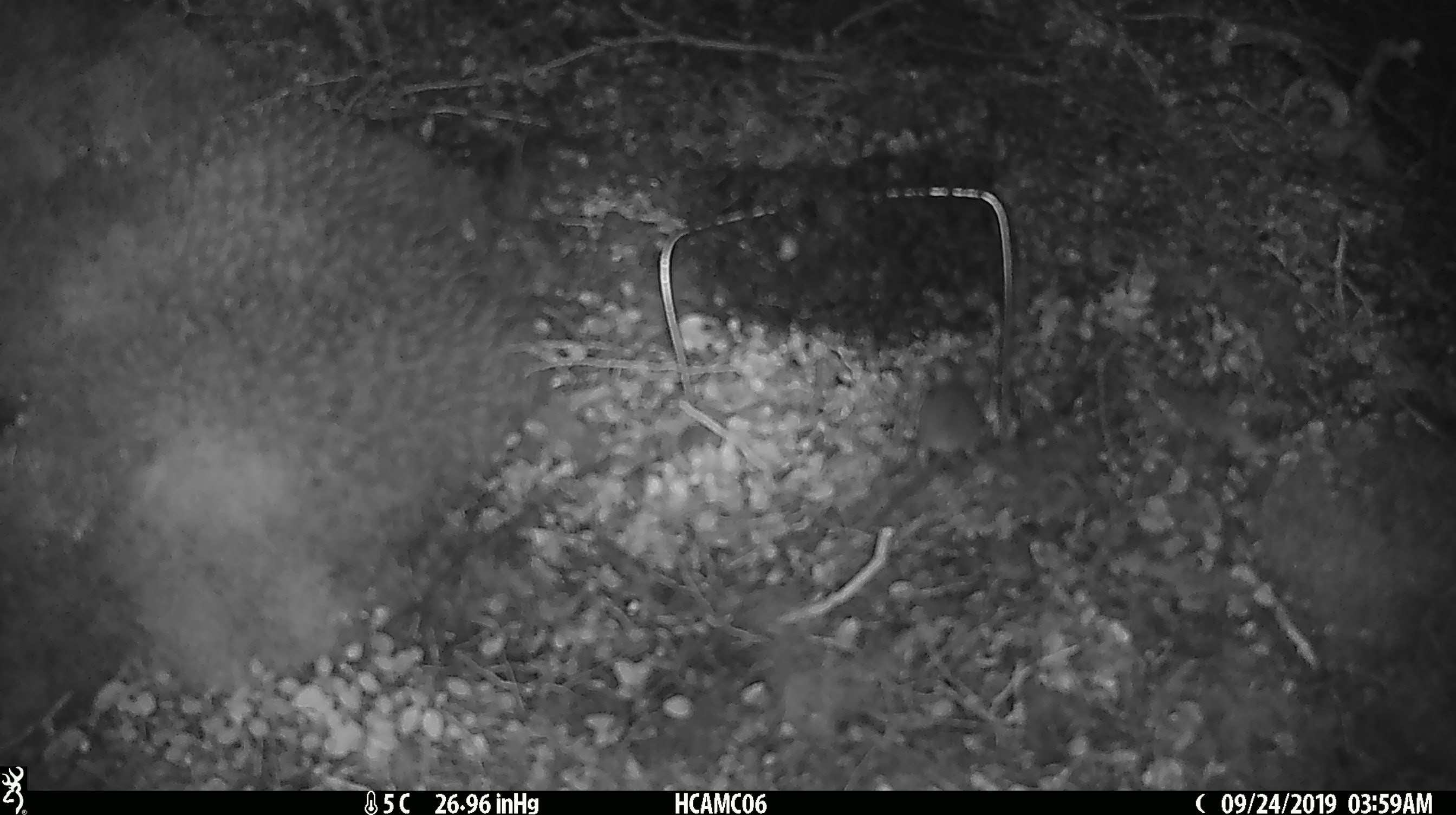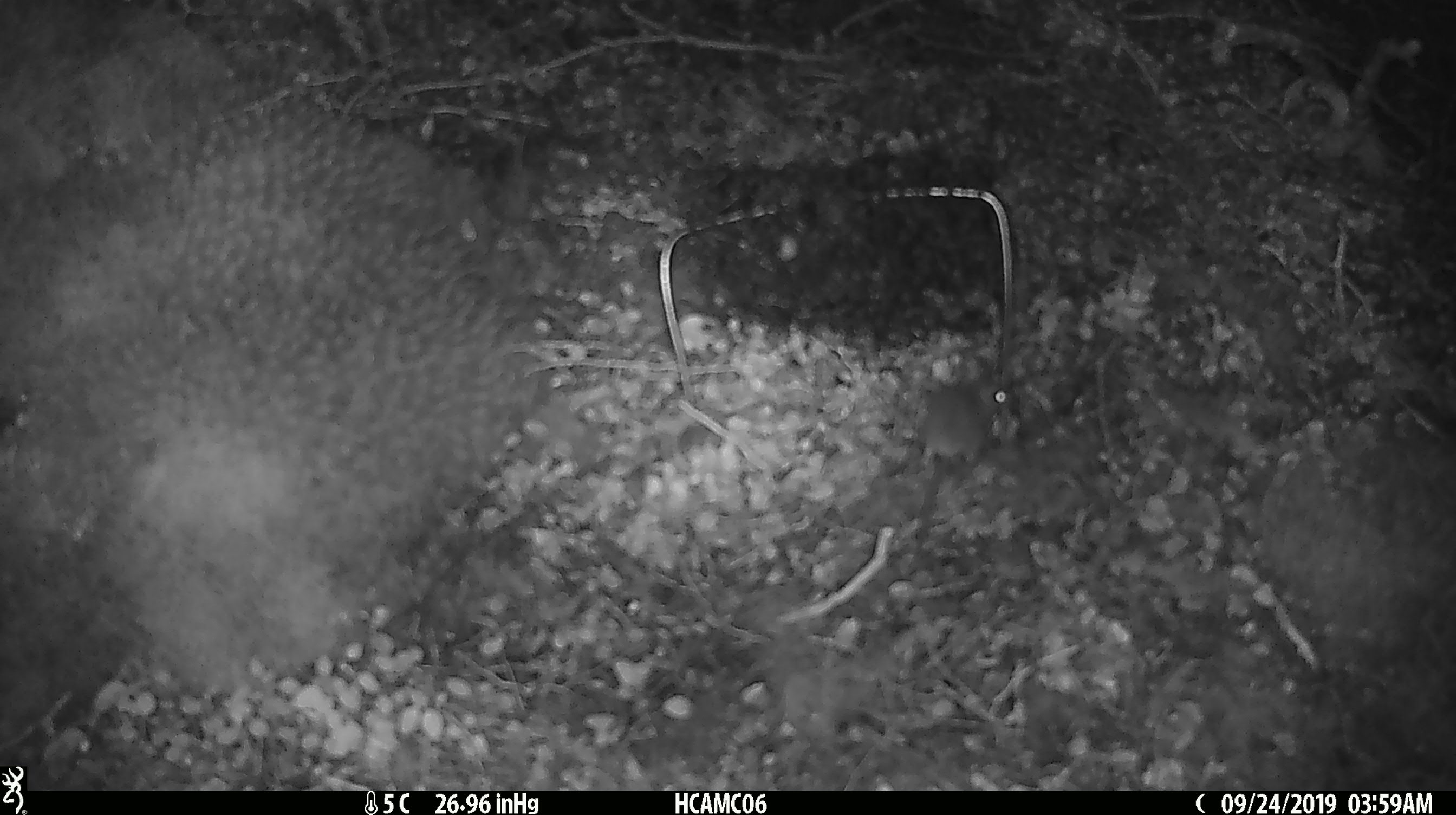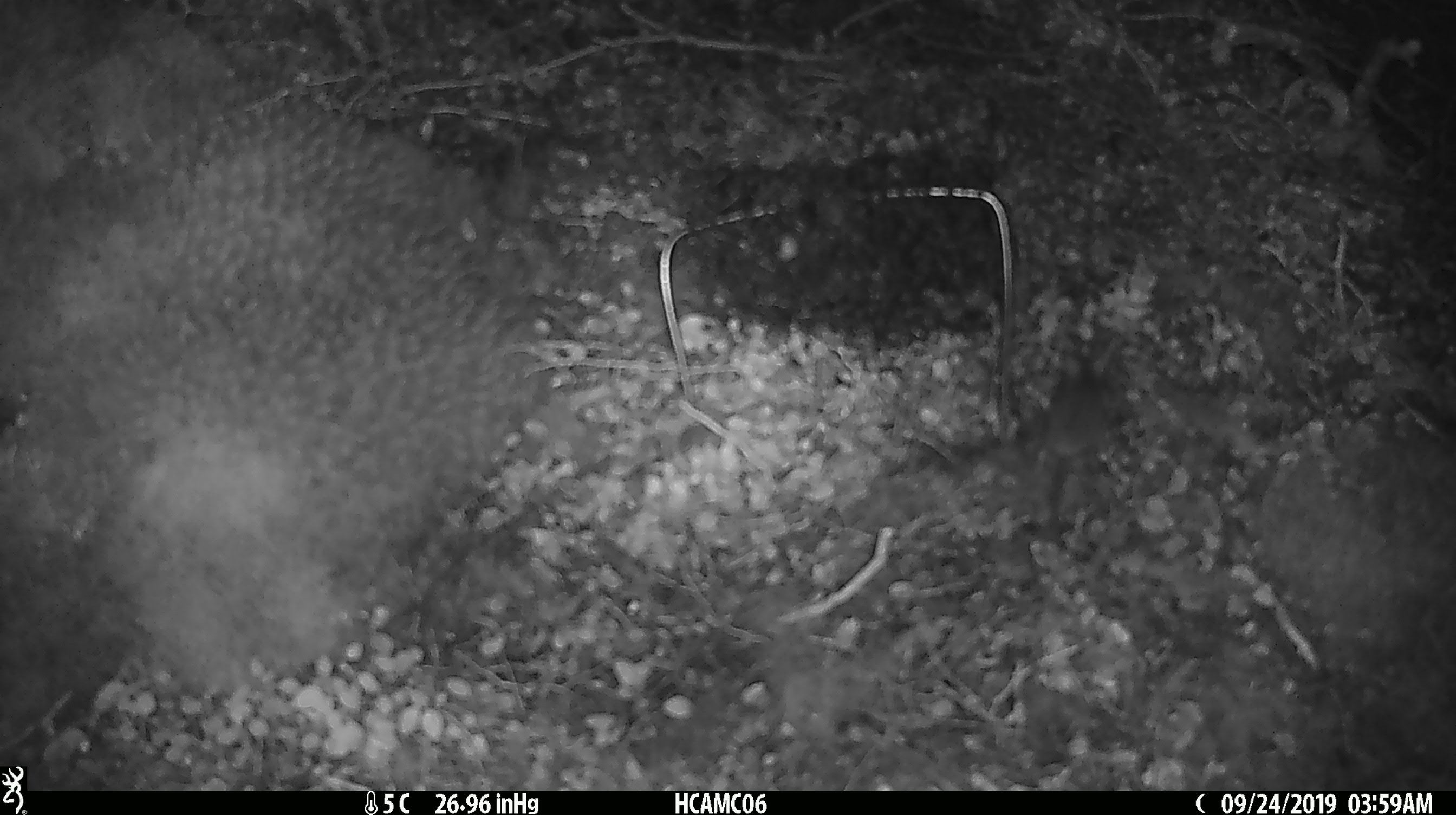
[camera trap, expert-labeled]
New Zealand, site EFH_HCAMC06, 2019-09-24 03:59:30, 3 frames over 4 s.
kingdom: Animalia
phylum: Chordata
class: Mammalia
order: Rodentia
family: Muridae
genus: Mus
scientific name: Mus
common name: mouse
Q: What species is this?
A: Mouse (Mus).